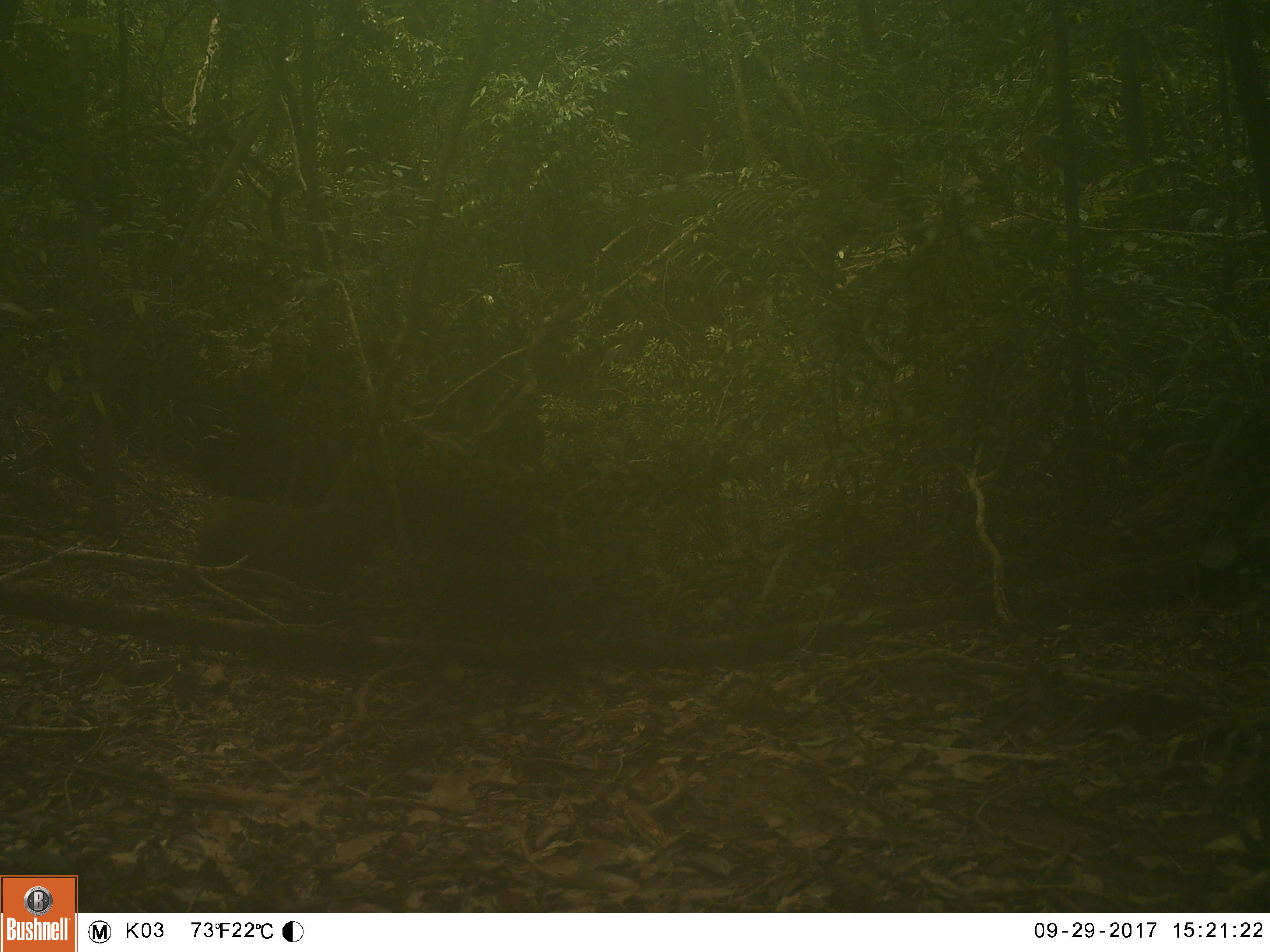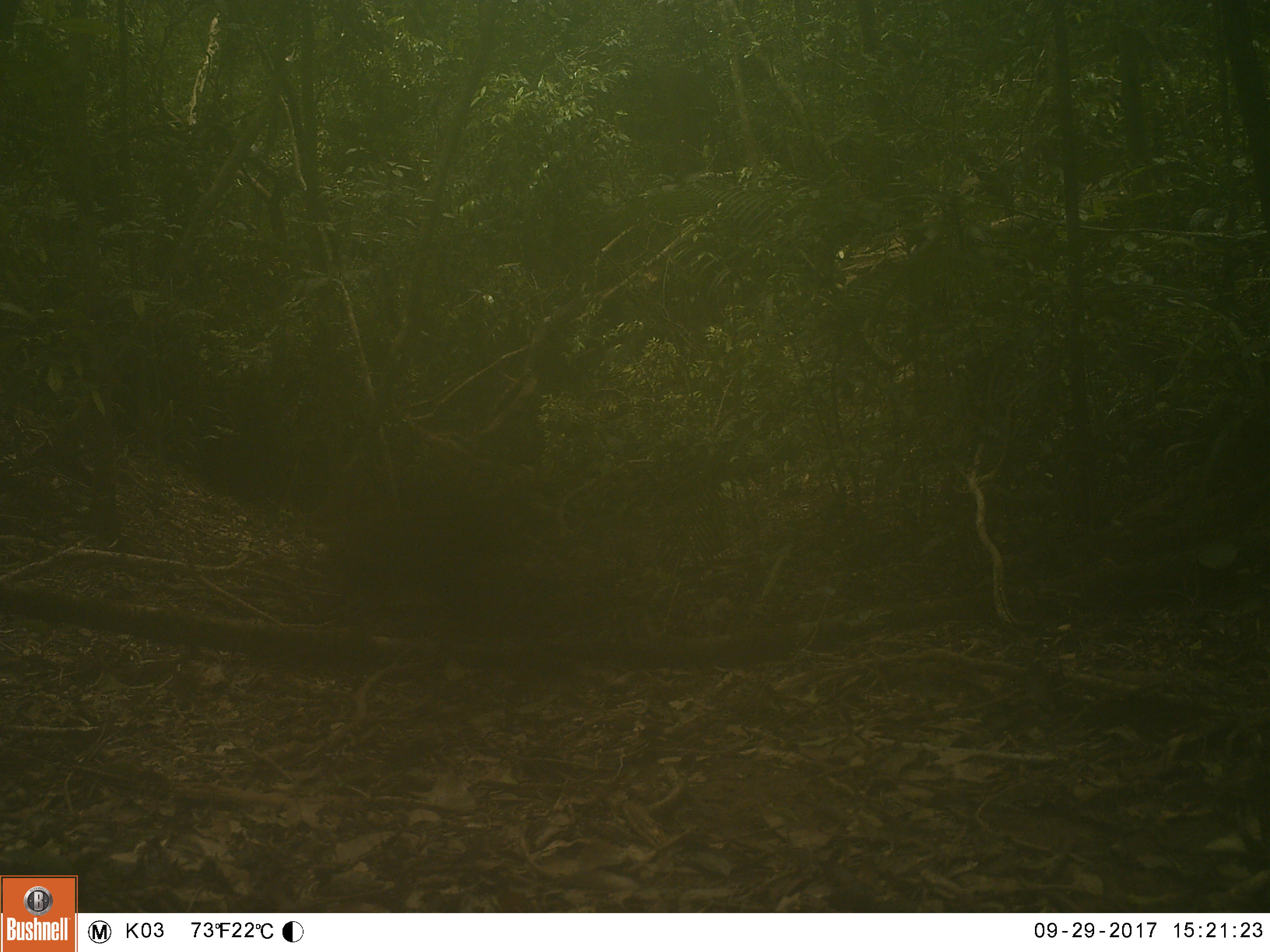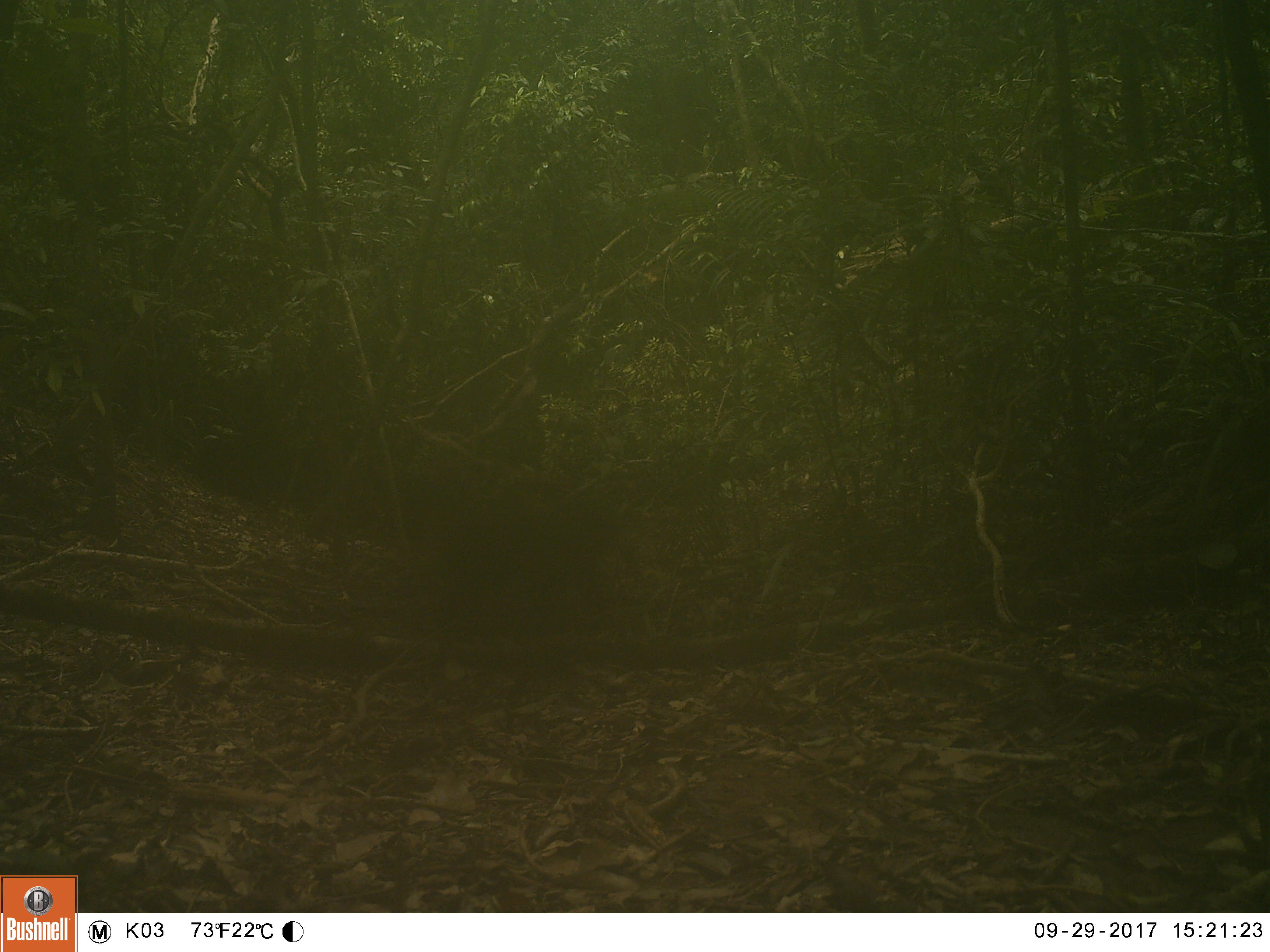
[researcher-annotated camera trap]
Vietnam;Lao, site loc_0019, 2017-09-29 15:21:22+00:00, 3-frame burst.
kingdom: Animalia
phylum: Chordata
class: Mammalia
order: Primates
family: Cercopithecidae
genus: Macaca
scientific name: Macaca arctoides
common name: stump-tailed macaque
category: stump tailed macaque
Stump tailed macaque (stump-tailed macaque) (Macaca arctoides). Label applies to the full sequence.